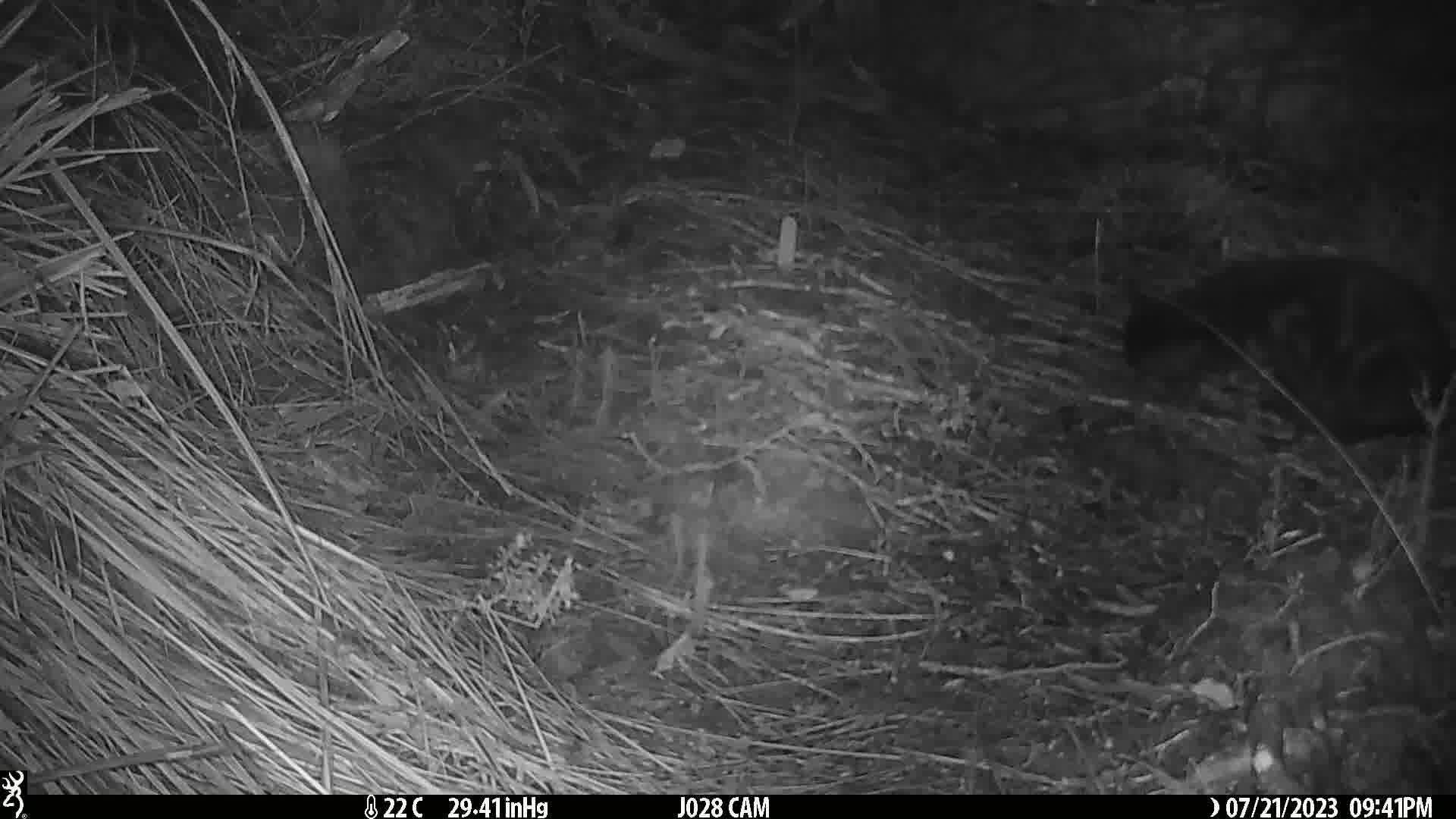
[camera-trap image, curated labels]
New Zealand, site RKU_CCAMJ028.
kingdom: Animalia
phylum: Chordata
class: Mammalia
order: Carnivora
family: Felidae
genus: Felis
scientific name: Felis catus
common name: domestic cat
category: cat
Cat (domestic cat) (Felis catus).